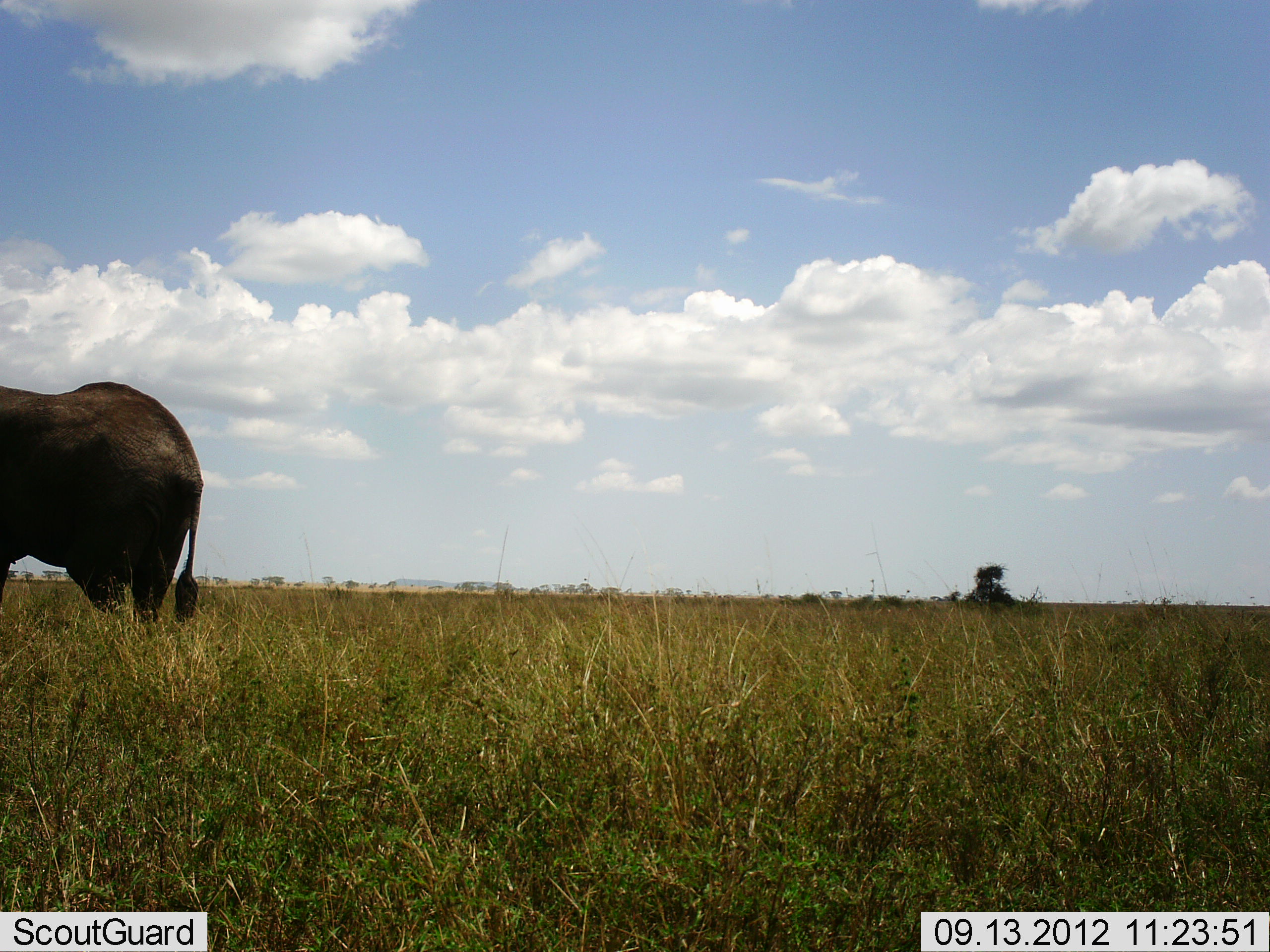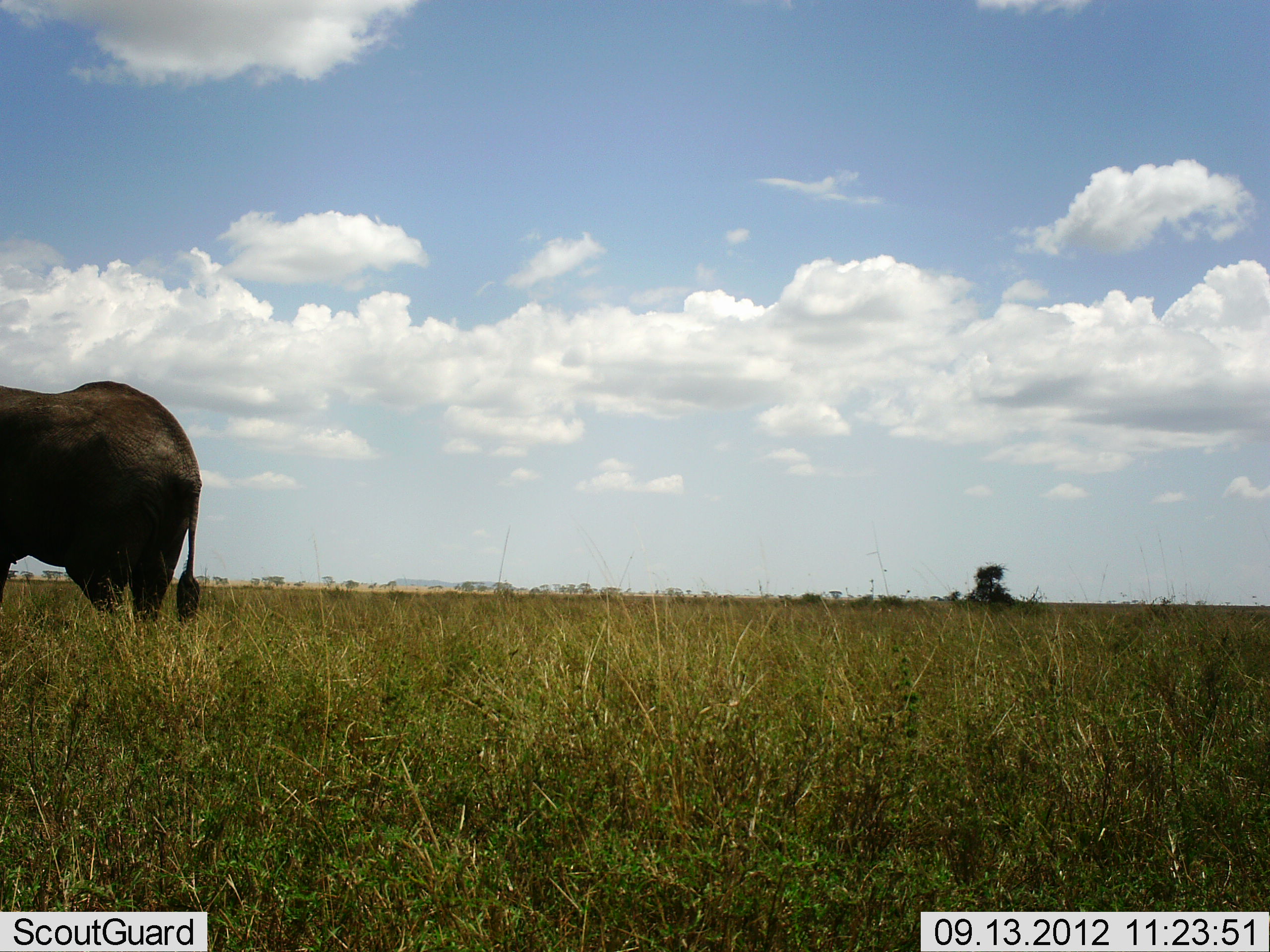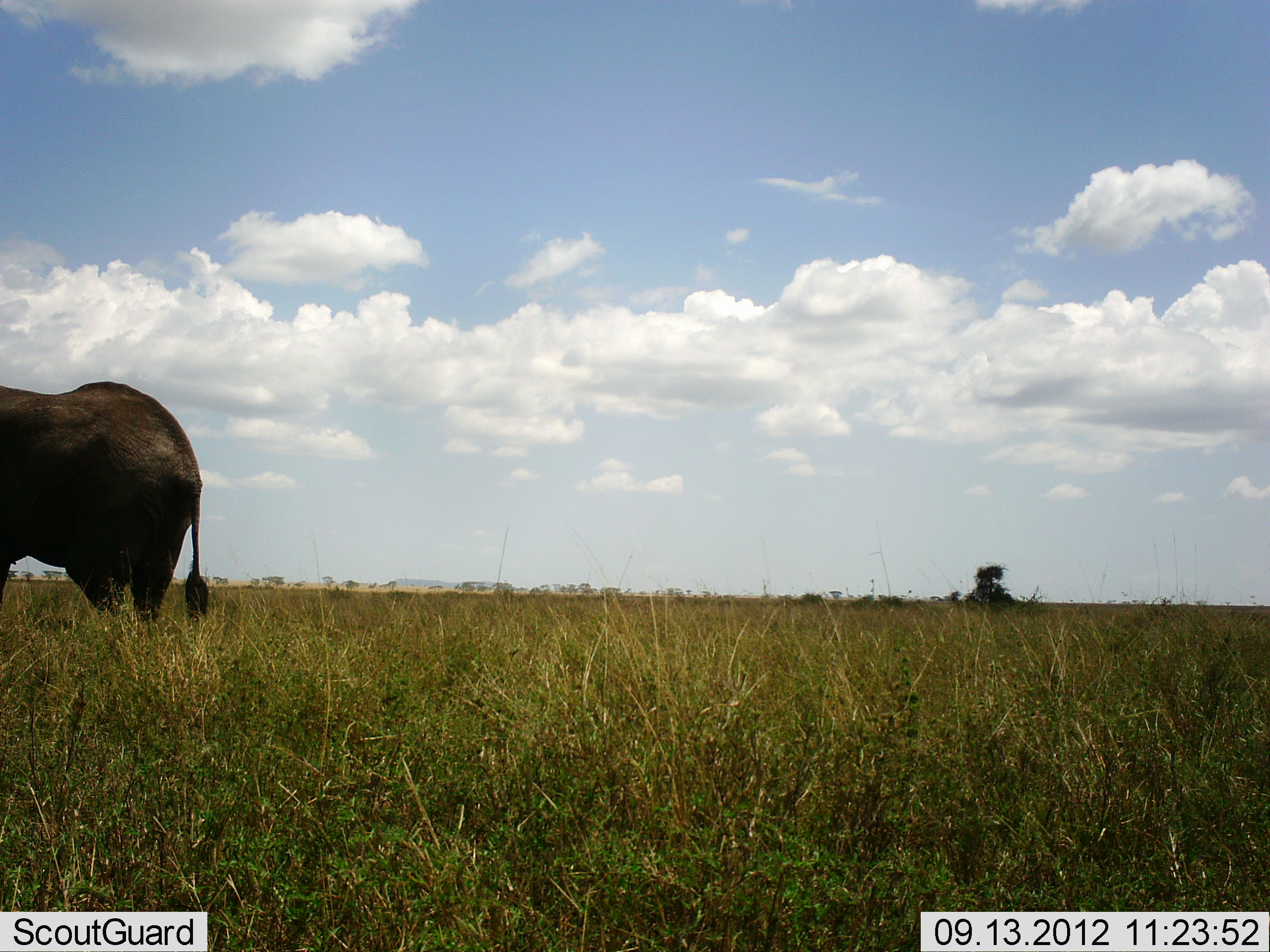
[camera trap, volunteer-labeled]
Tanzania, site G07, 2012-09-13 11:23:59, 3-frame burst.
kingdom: Animalia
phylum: Chordata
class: Mammalia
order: Proboscidea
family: Elephantidae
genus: Loxodonta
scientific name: Loxodonta africana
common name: african bush elephant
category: elephant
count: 1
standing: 100%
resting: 0%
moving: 0%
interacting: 0%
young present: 0%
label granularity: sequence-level